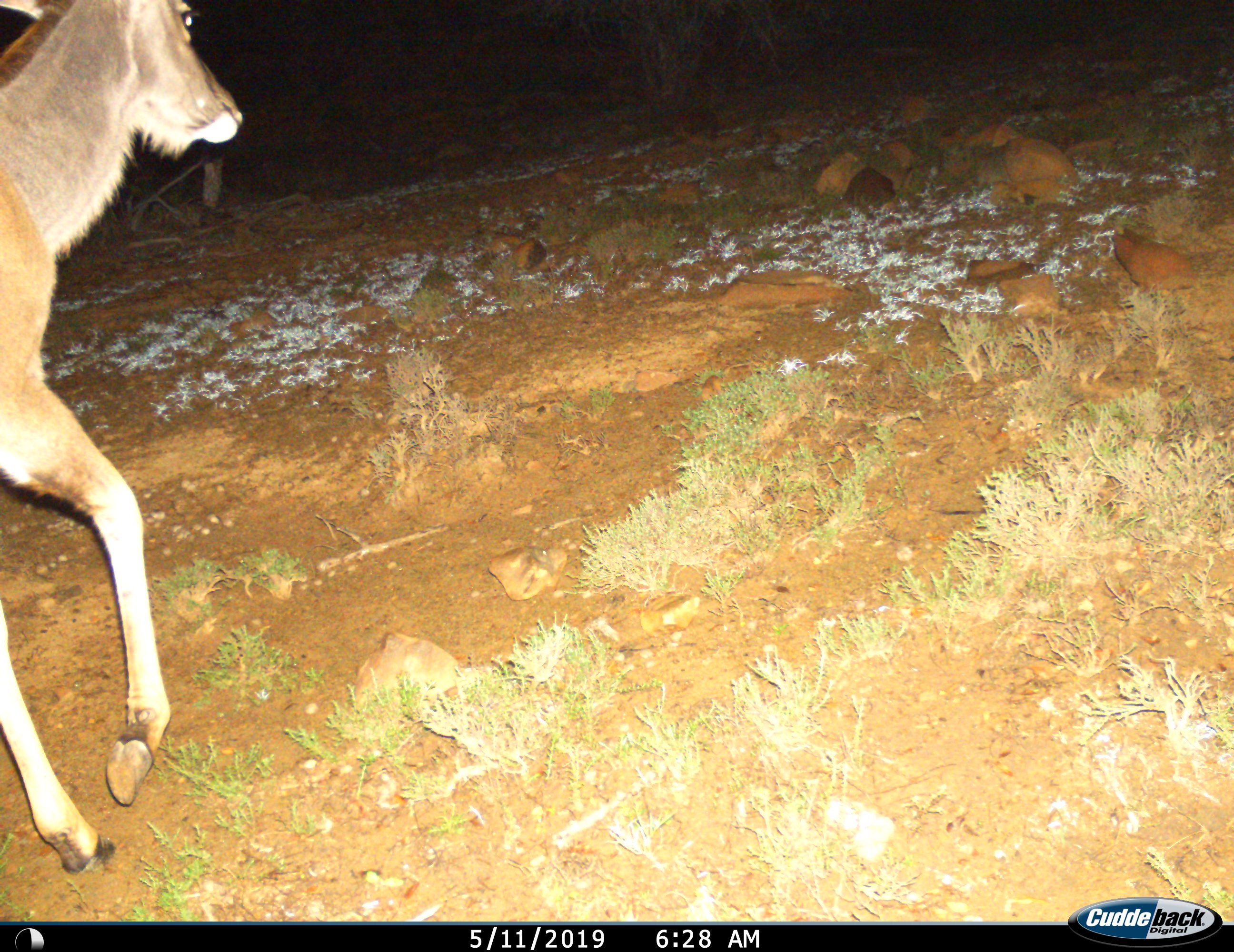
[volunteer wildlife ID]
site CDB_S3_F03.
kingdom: Animalia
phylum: Chordata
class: Mammalia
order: Artiodactyla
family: Bovidae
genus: Tragelaphus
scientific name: Tragelaphus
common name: kudu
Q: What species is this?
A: Kudu (Tragelaphus).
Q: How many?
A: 1.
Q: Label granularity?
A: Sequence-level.